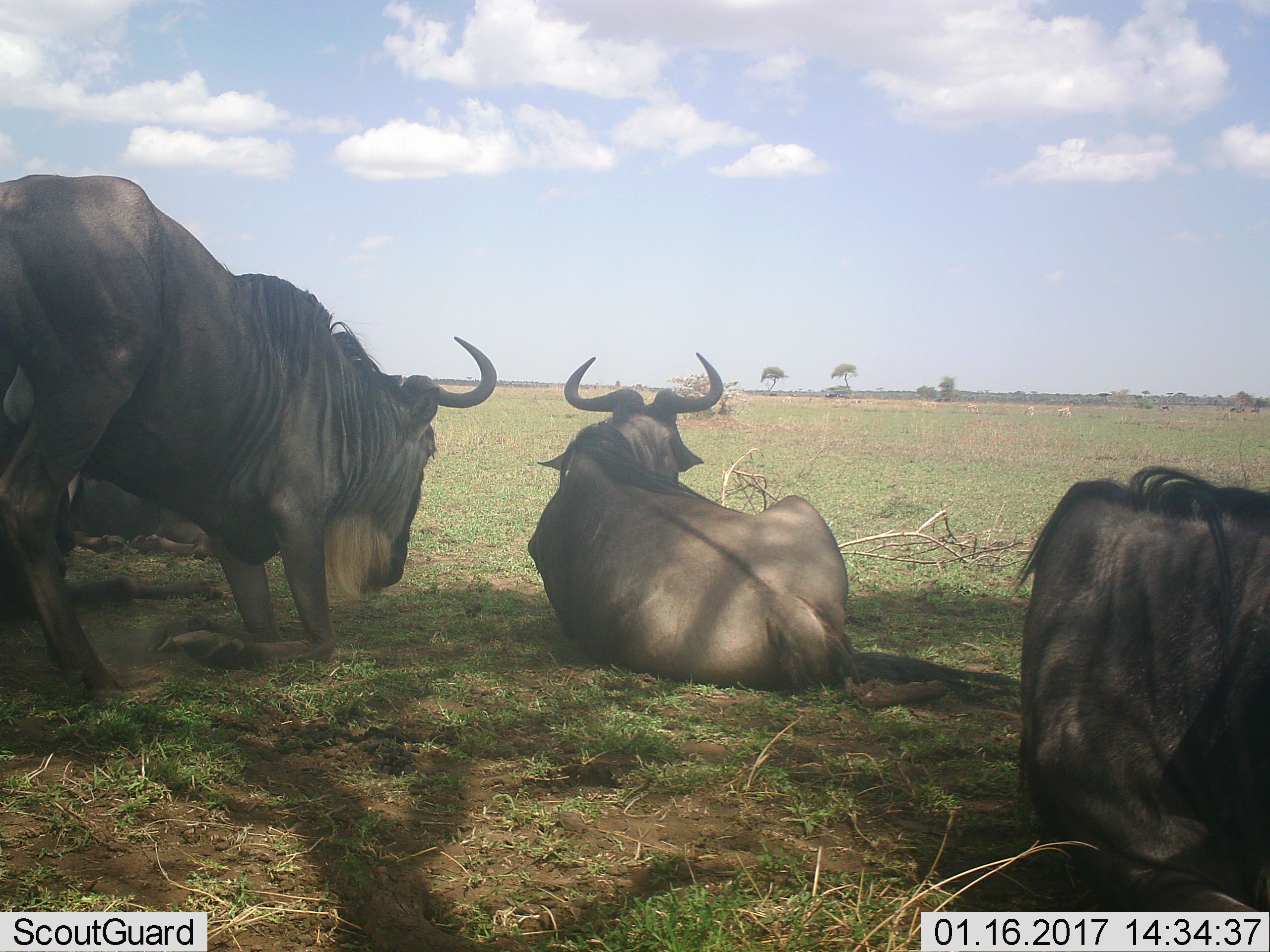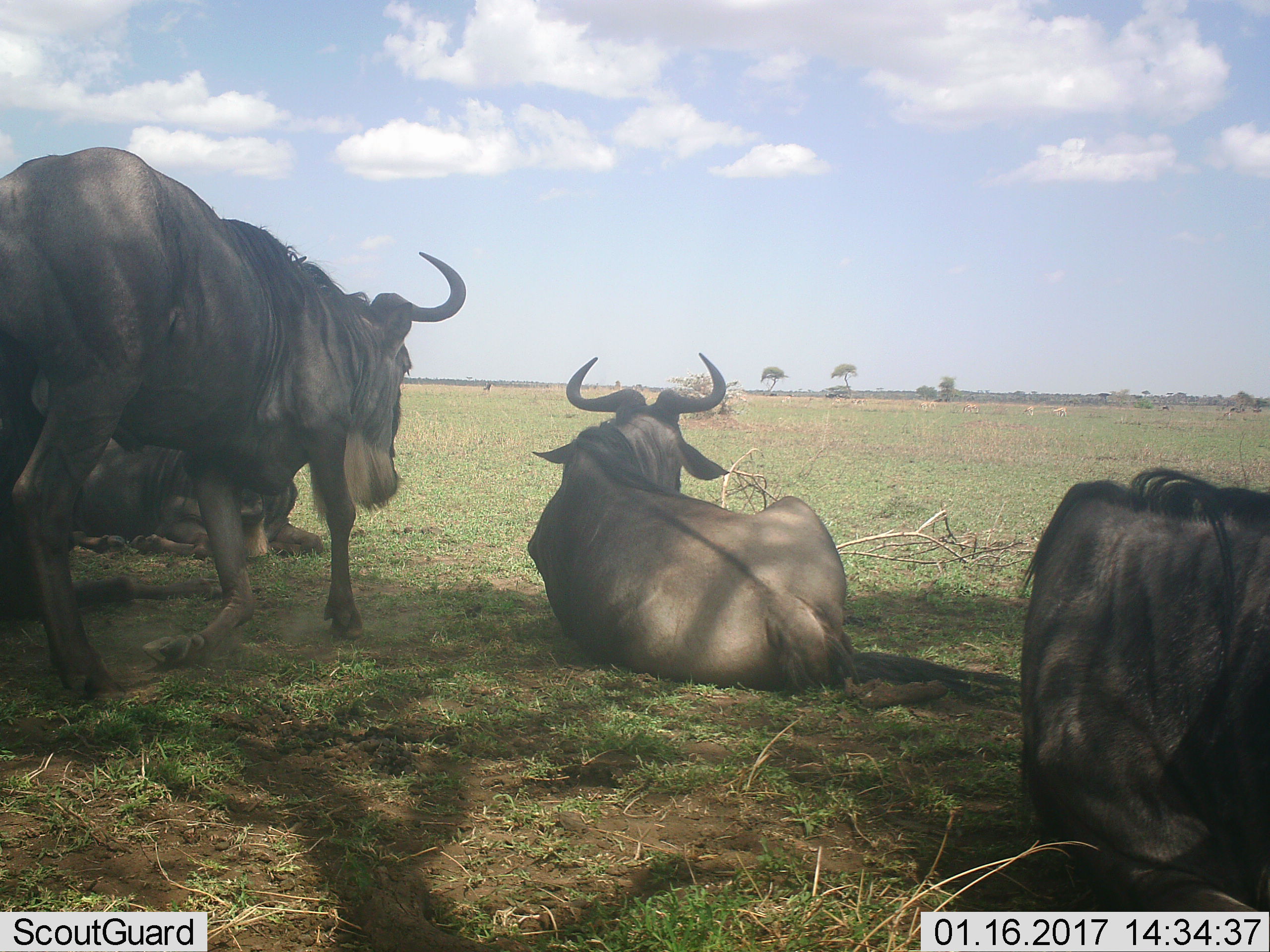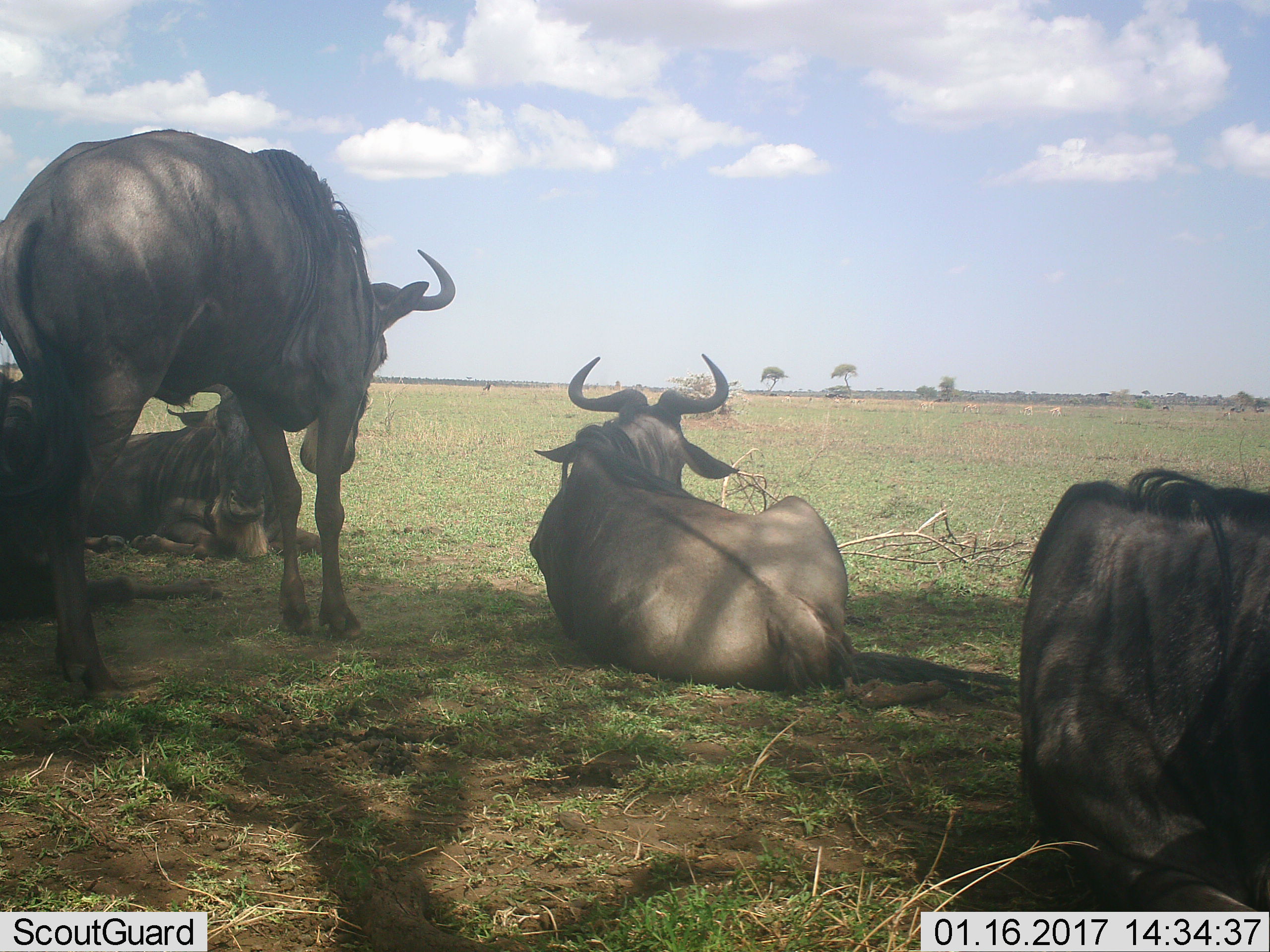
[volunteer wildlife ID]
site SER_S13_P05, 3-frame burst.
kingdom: Animalia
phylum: Chordata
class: Mammalia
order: Artiodactyla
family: Bovidae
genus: Connochaetes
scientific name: Connochaetes taurinus taurinus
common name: blue wildebeest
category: wildebeestblue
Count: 4.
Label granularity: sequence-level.